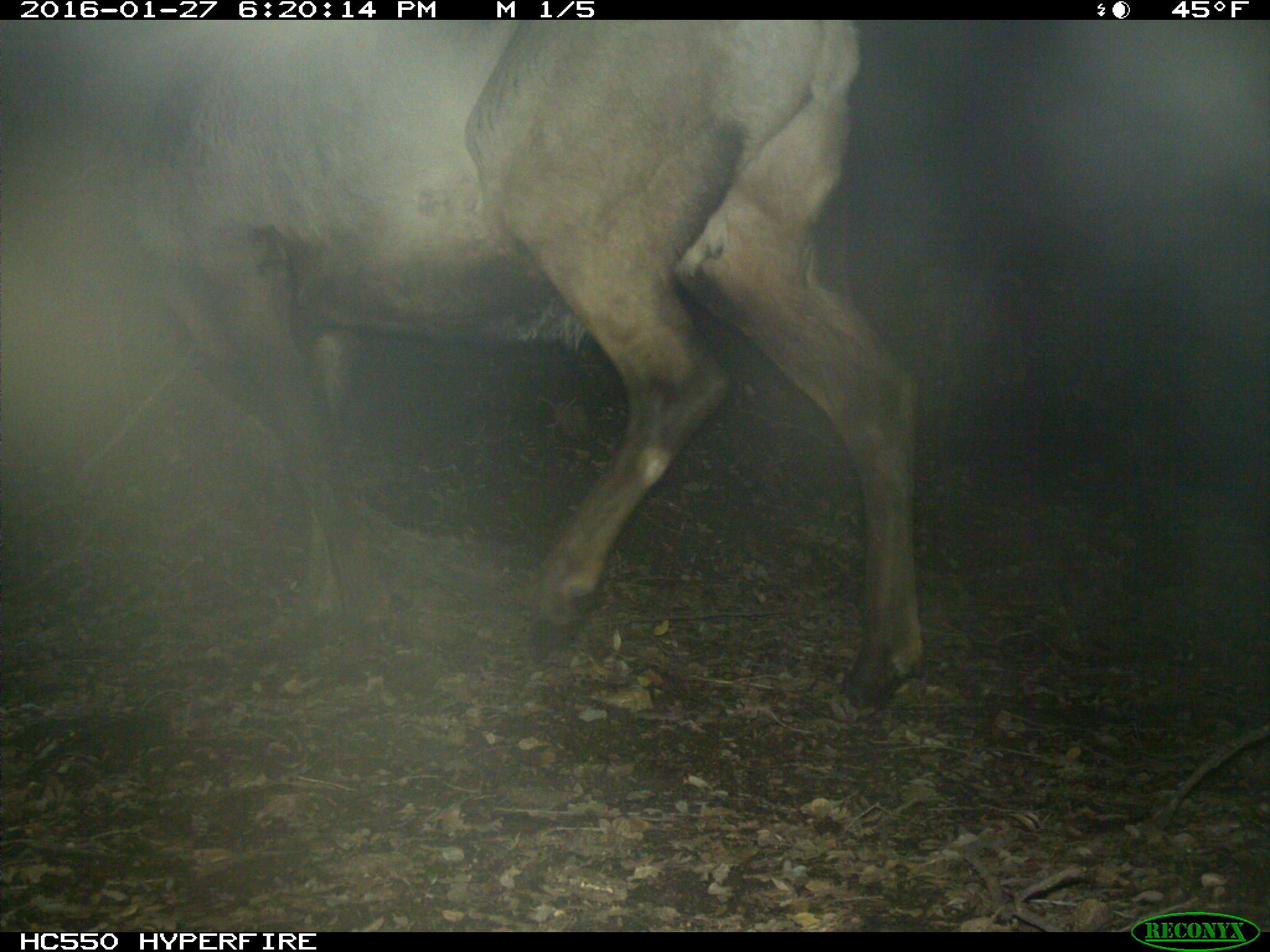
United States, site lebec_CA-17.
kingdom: Animalia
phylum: Chordata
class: Mammalia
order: Artiodactyla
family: Cervidae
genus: Cervus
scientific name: Cervus canadensis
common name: elk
Cervus canadensis (elk).